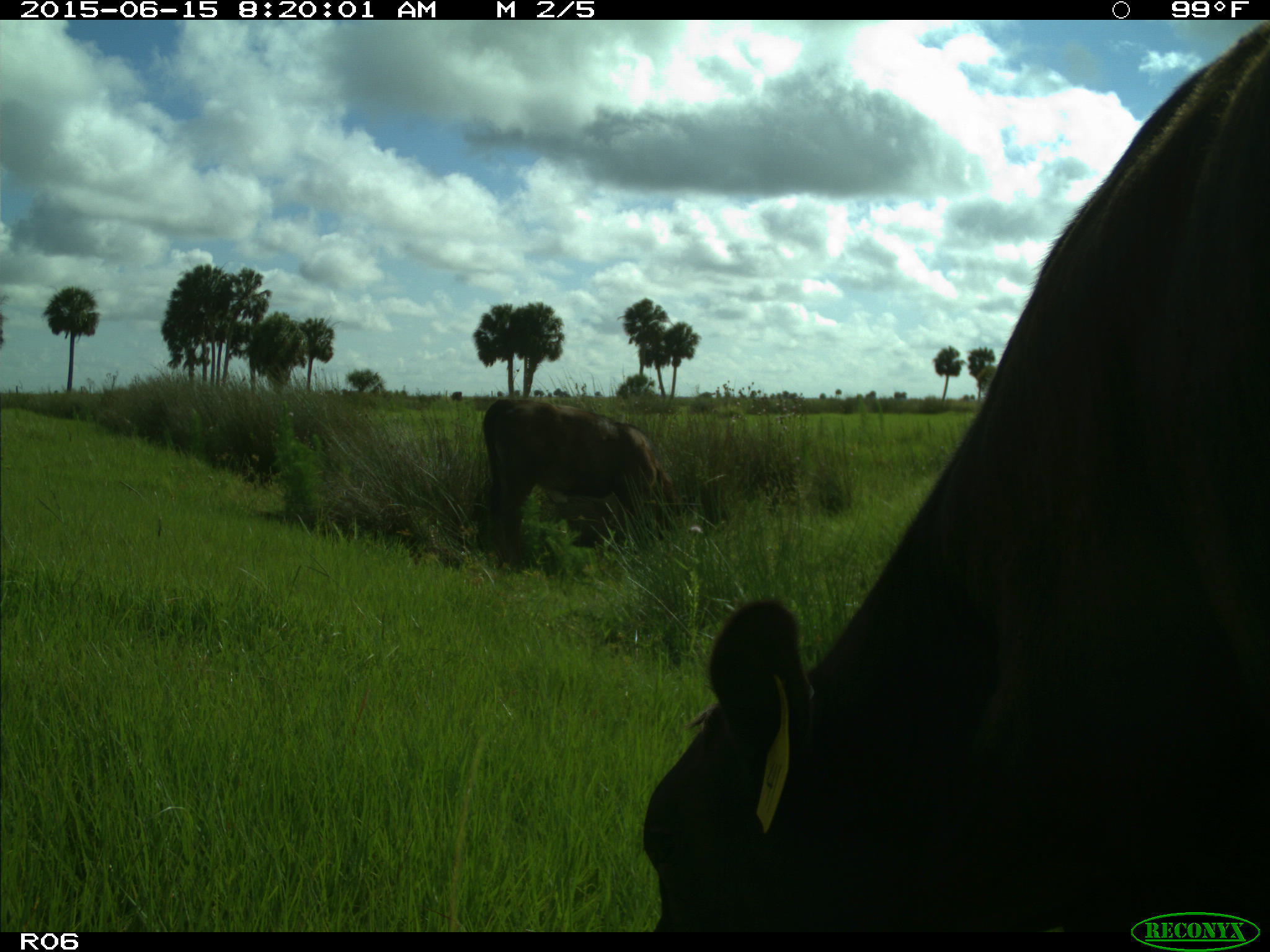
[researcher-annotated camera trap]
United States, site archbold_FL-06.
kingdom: Animalia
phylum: Chordata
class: Mammalia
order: Artiodactyla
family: Bovidae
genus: Bos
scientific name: Bos taurus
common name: domestic cow